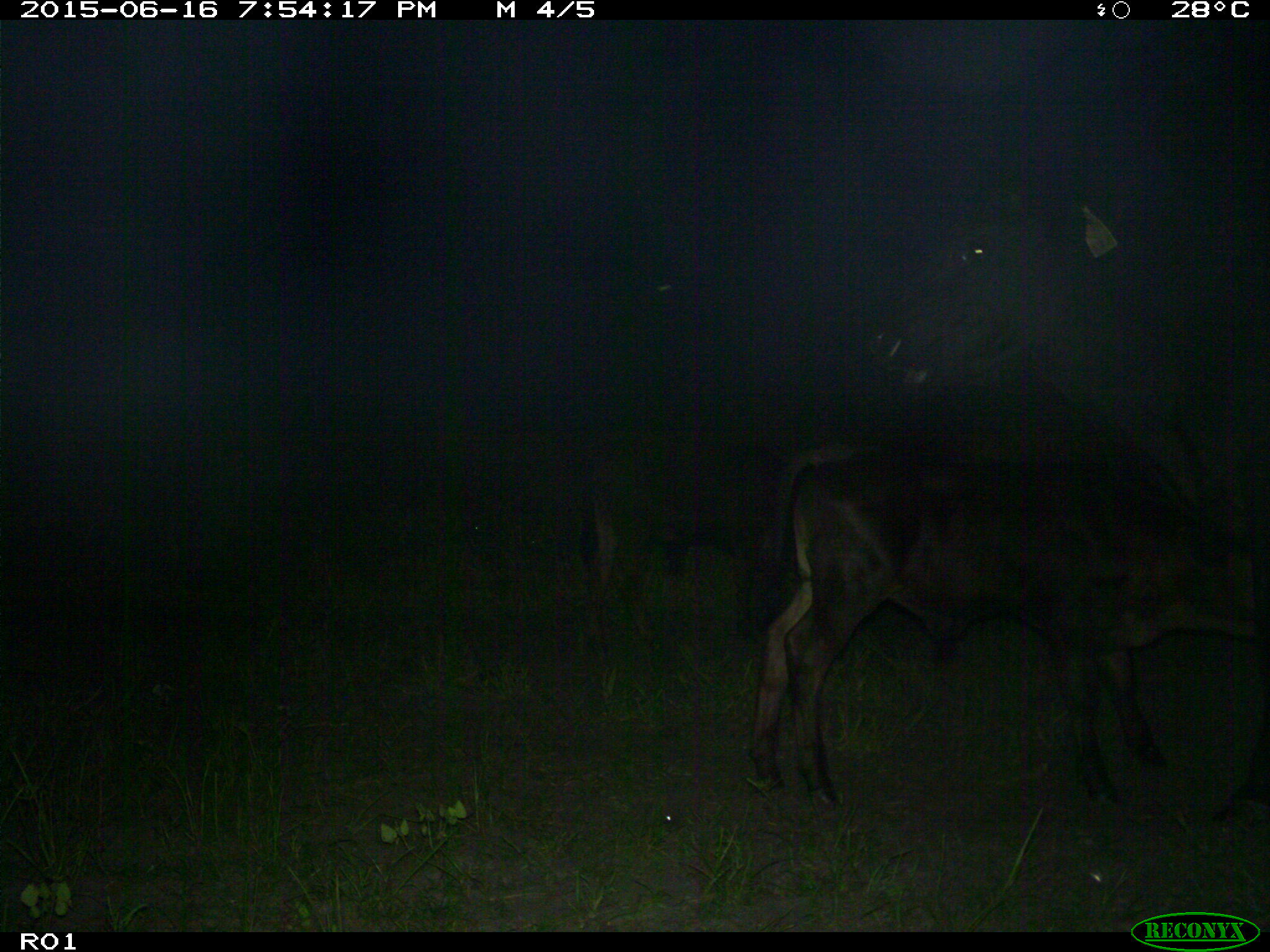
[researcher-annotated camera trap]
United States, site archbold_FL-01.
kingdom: Animalia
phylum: Chordata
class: Mammalia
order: Artiodactyla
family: Bovidae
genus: Bos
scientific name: Bos taurus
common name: domestic cow